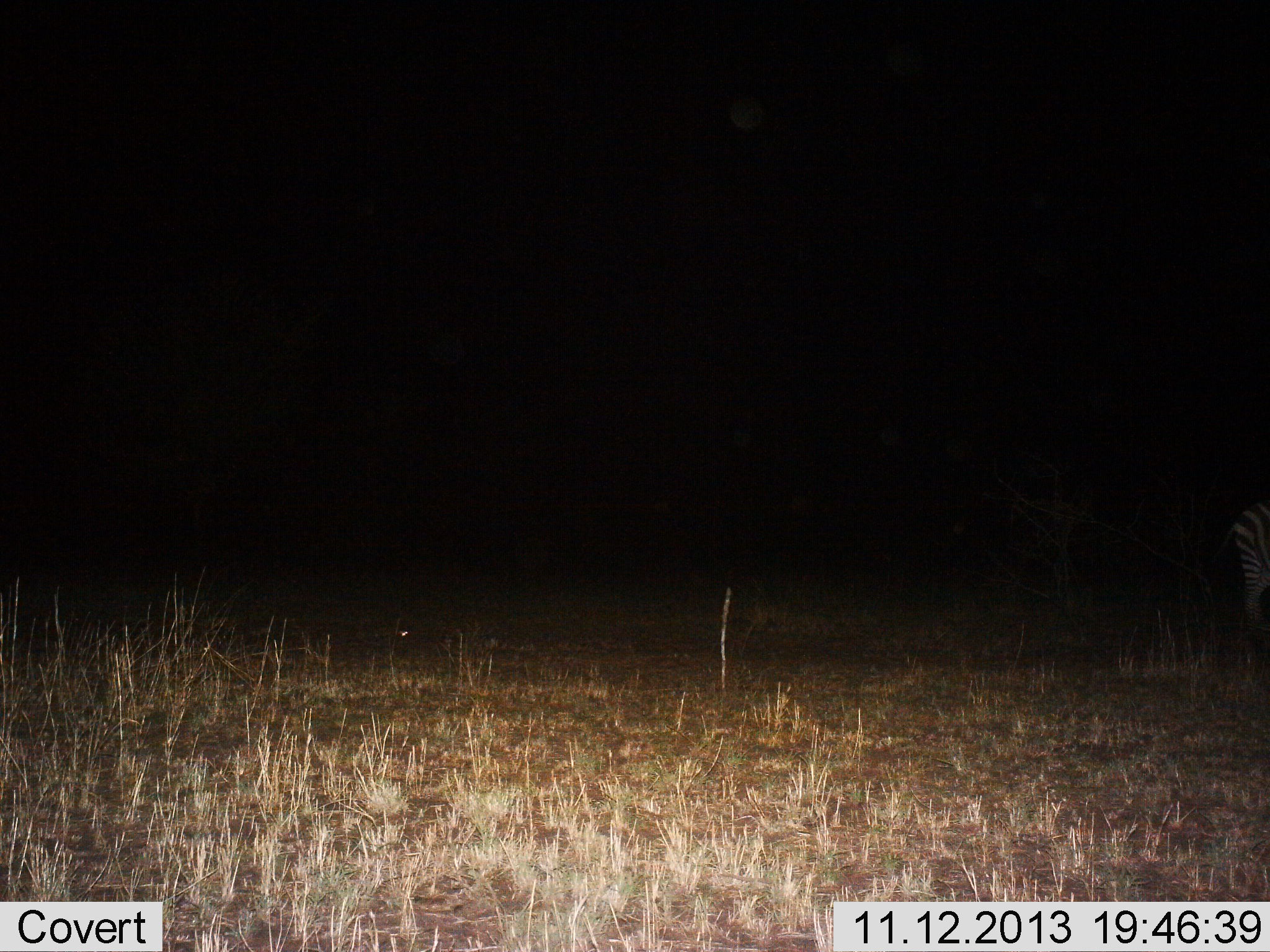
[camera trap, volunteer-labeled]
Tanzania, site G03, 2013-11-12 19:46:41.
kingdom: Animalia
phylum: Chordata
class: Mammalia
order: Perissodactyla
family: Equidae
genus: Equus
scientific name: Equus quagga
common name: plains zebra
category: zebra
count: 1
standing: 90%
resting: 0%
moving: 10%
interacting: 0%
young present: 0%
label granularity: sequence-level